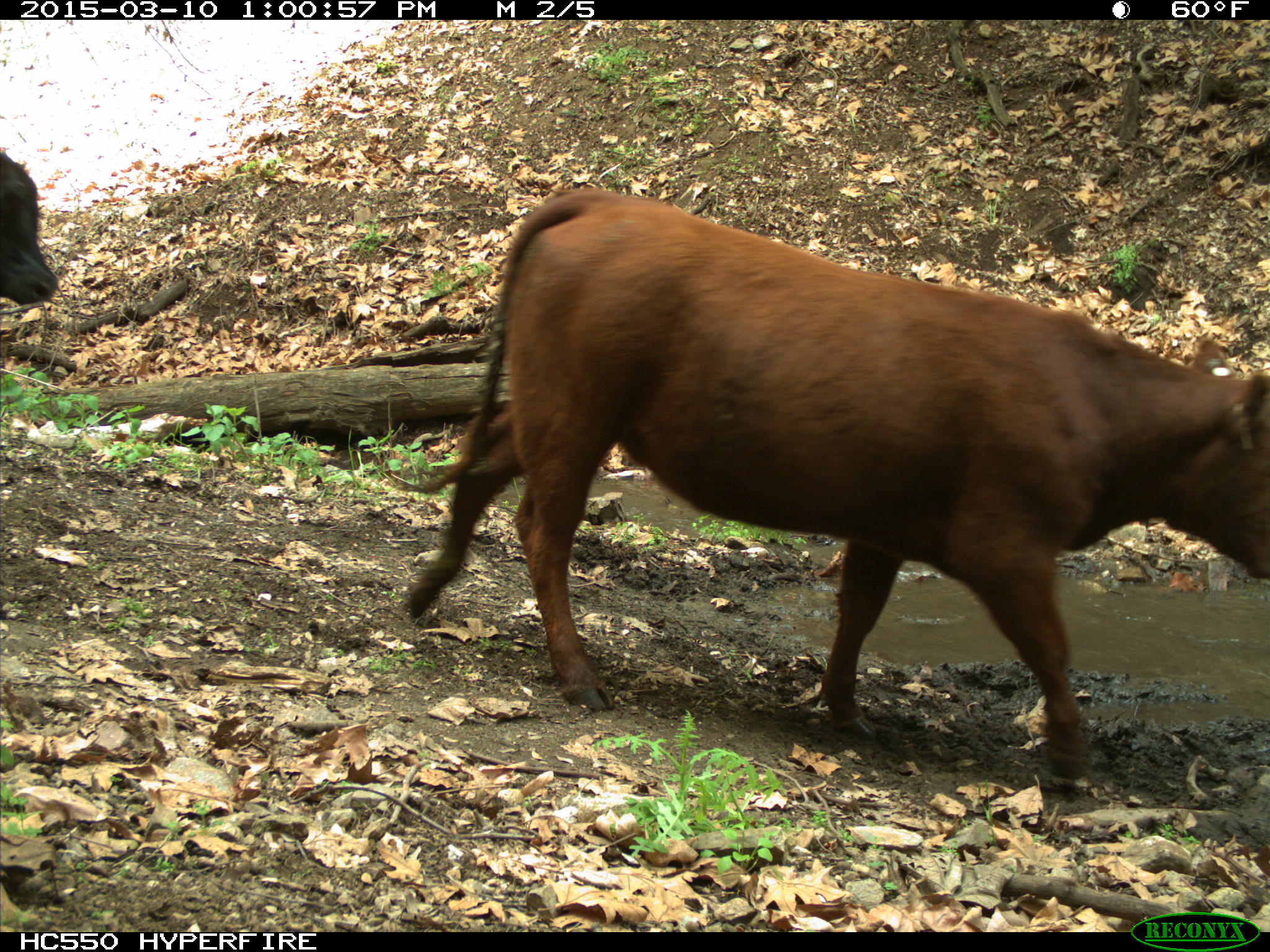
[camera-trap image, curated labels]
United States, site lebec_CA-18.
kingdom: Animalia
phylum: Chordata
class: Mammalia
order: Artiodactyla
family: Bovidae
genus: Bos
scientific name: Bos taurus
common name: domestic cow